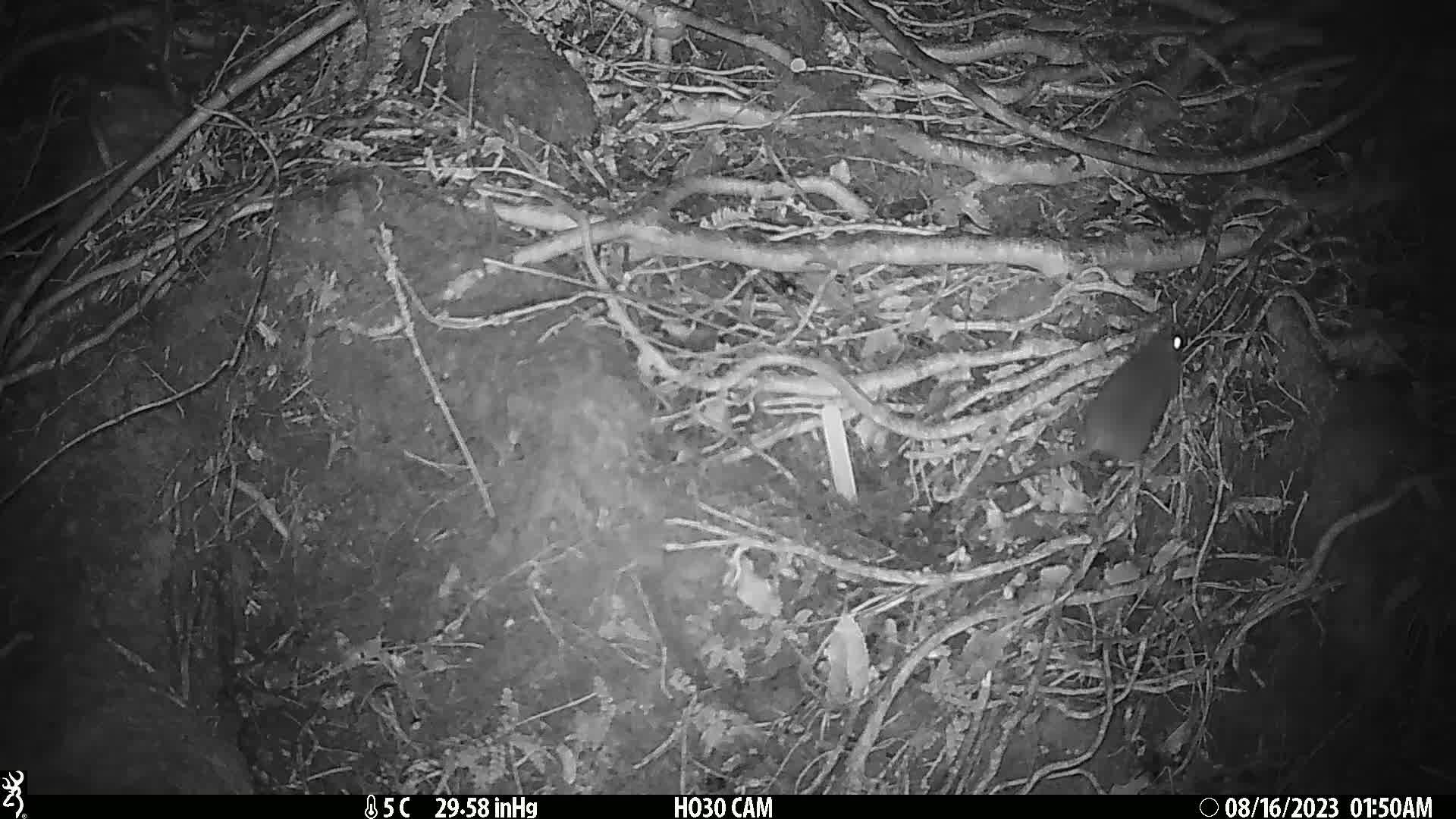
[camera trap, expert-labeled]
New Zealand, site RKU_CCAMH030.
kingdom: Animalia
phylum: Chordata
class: Mammalia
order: Rodentia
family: Muridae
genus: Rattus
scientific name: Rattus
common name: rat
Rat (Rattus).